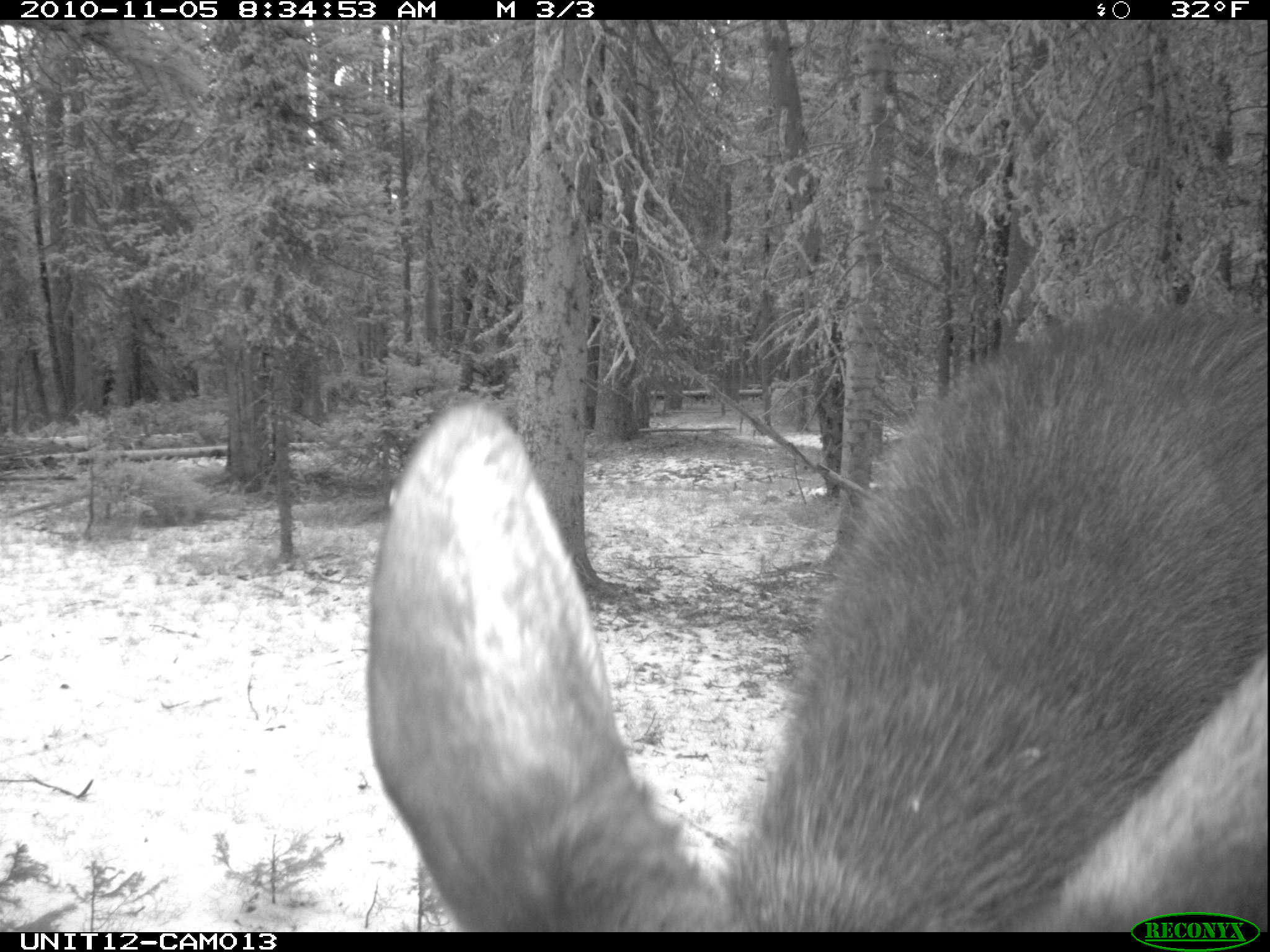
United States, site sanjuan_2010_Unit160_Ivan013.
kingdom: Animalia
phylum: Chordata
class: Mammalia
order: Artiodactyla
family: Cervidae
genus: Alces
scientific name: Alces alces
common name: moose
Alces alces (moose).